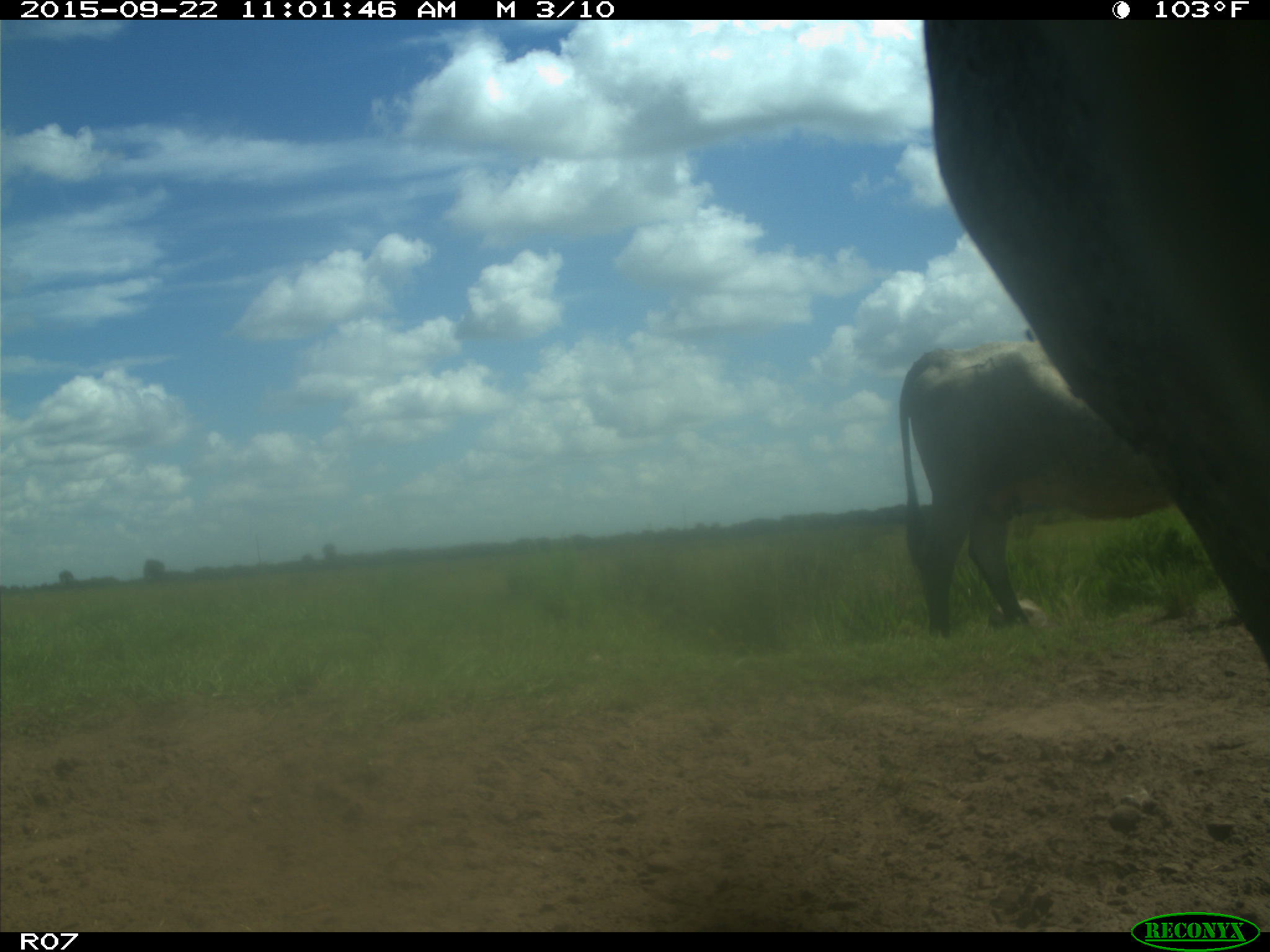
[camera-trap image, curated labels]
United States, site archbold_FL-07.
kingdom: Animalia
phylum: Chordata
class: Mammalia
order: Artiodactyla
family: Bovidae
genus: Bos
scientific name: Bos taurus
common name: domestic cow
Bos taurus (domestic cow).